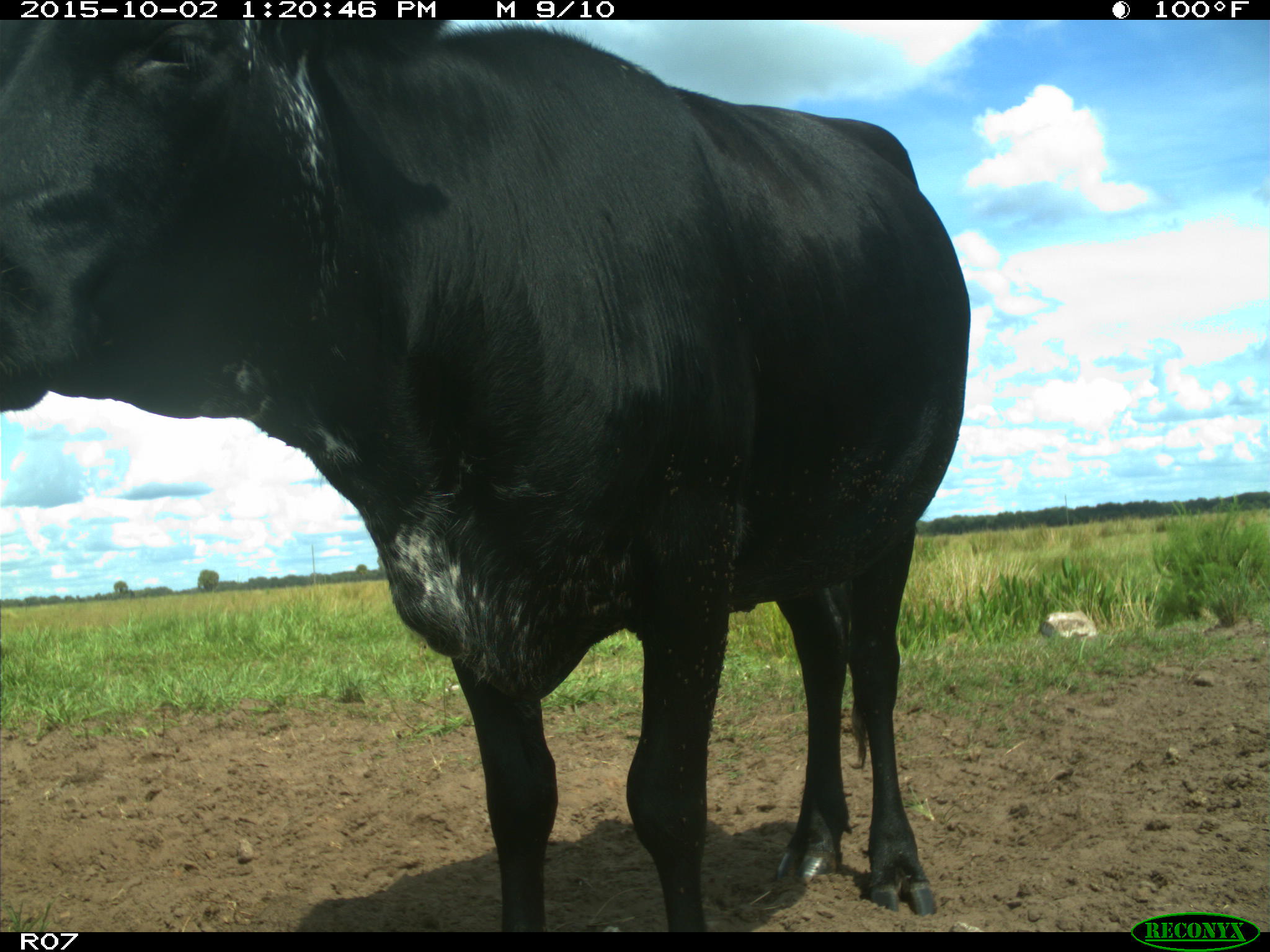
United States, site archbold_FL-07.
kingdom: Animalia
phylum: Chordata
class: Mammalia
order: Artiodactyla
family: Bovidae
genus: Bos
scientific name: Bos taurus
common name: domestic cow